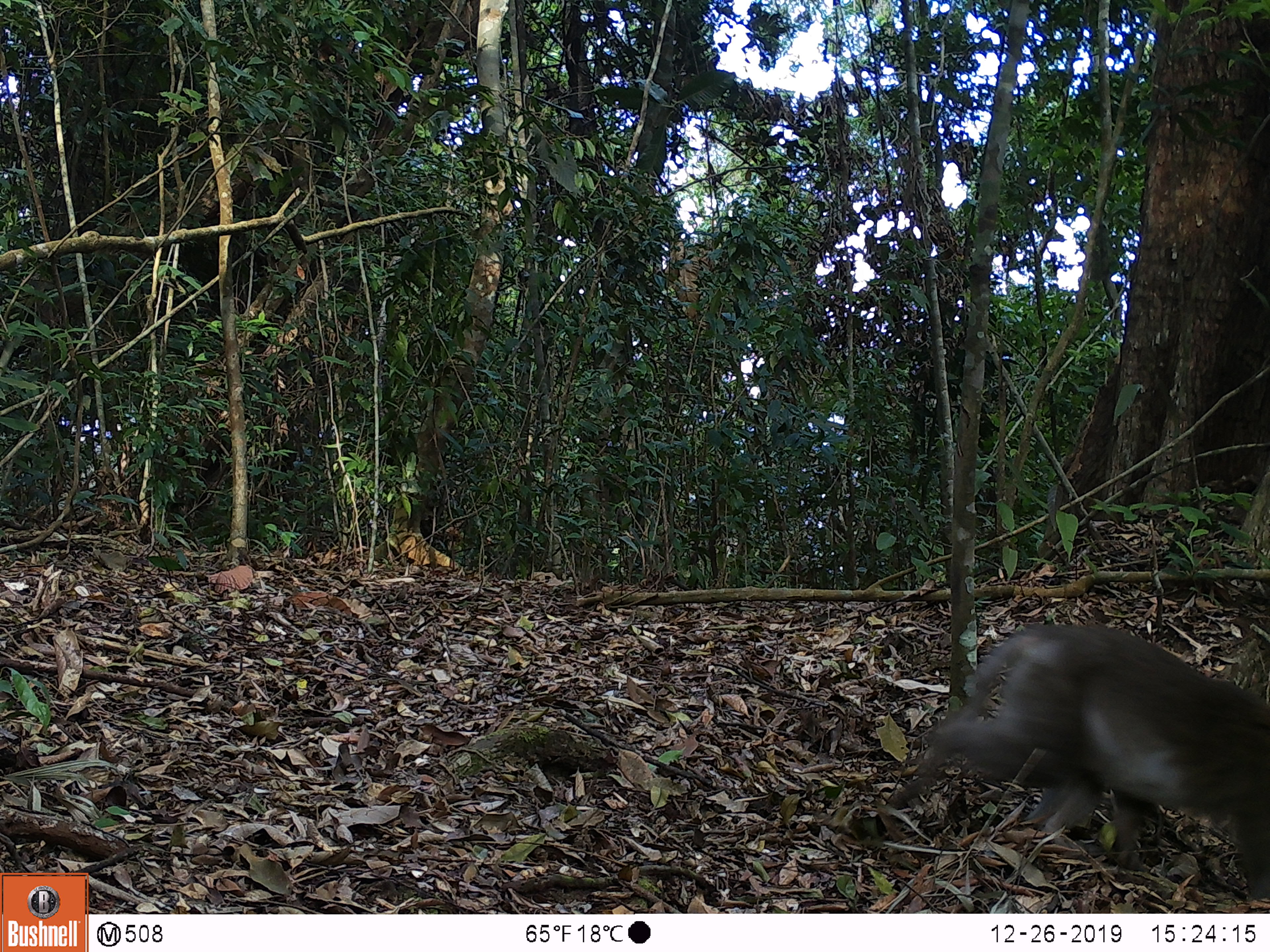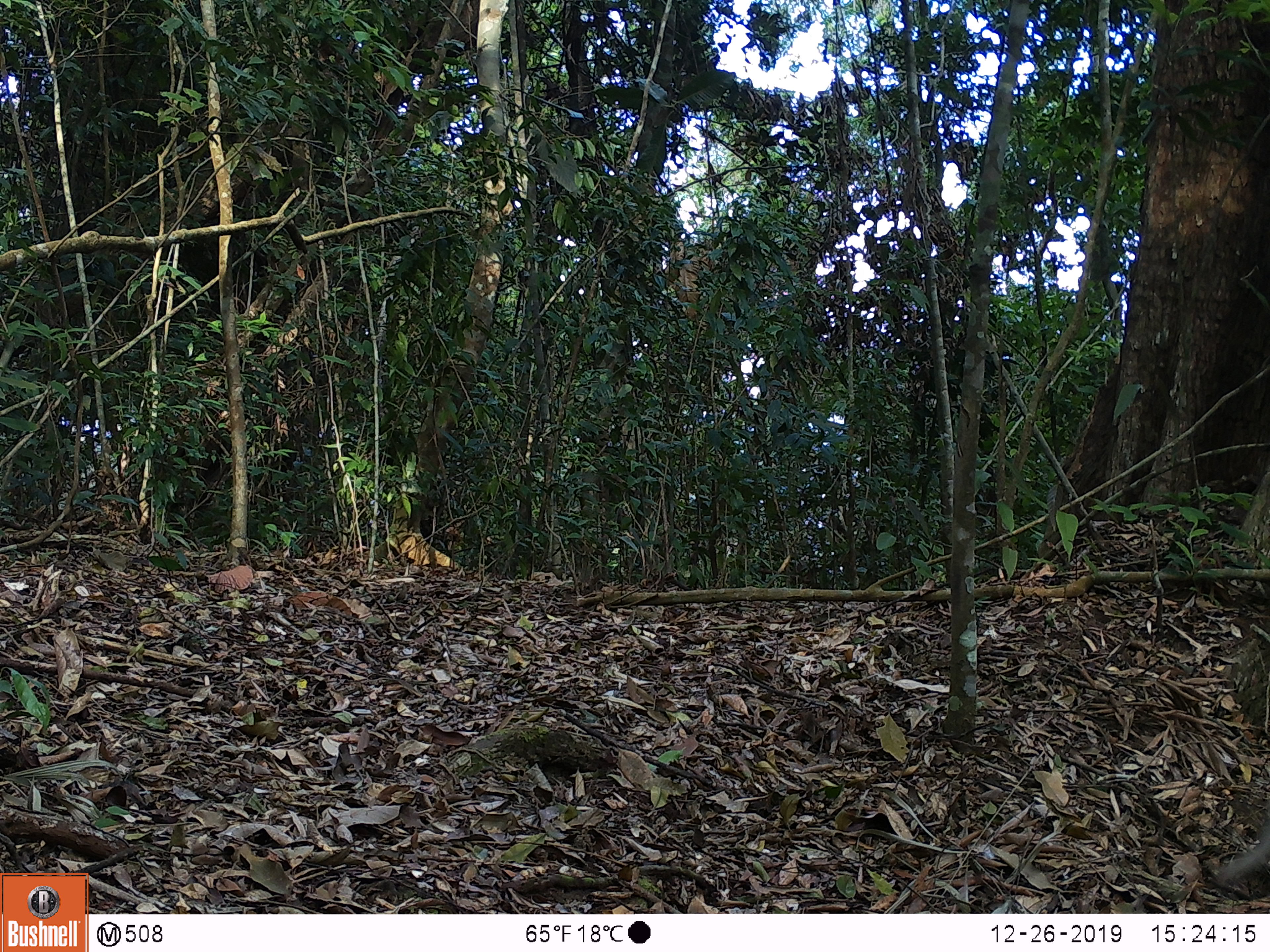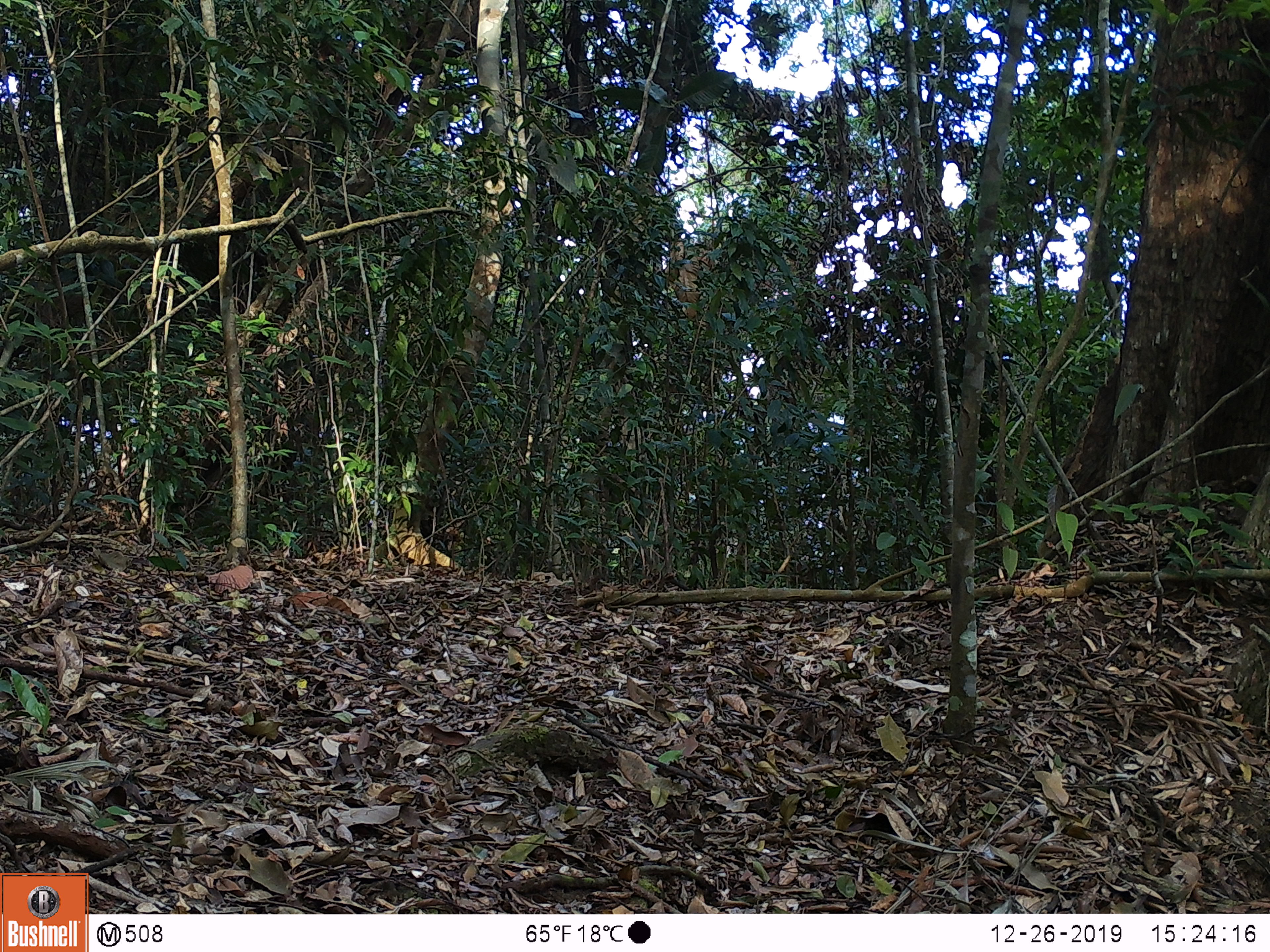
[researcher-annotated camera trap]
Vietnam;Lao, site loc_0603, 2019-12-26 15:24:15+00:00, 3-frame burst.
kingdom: Animalia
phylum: Chordata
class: Mammalia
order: Primates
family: Cercopithecidae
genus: Macaca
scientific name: Macaca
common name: macaques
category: assam or rhesus macaque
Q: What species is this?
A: Assam or rhesus macaque (macaques) (Macaca).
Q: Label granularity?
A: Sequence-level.